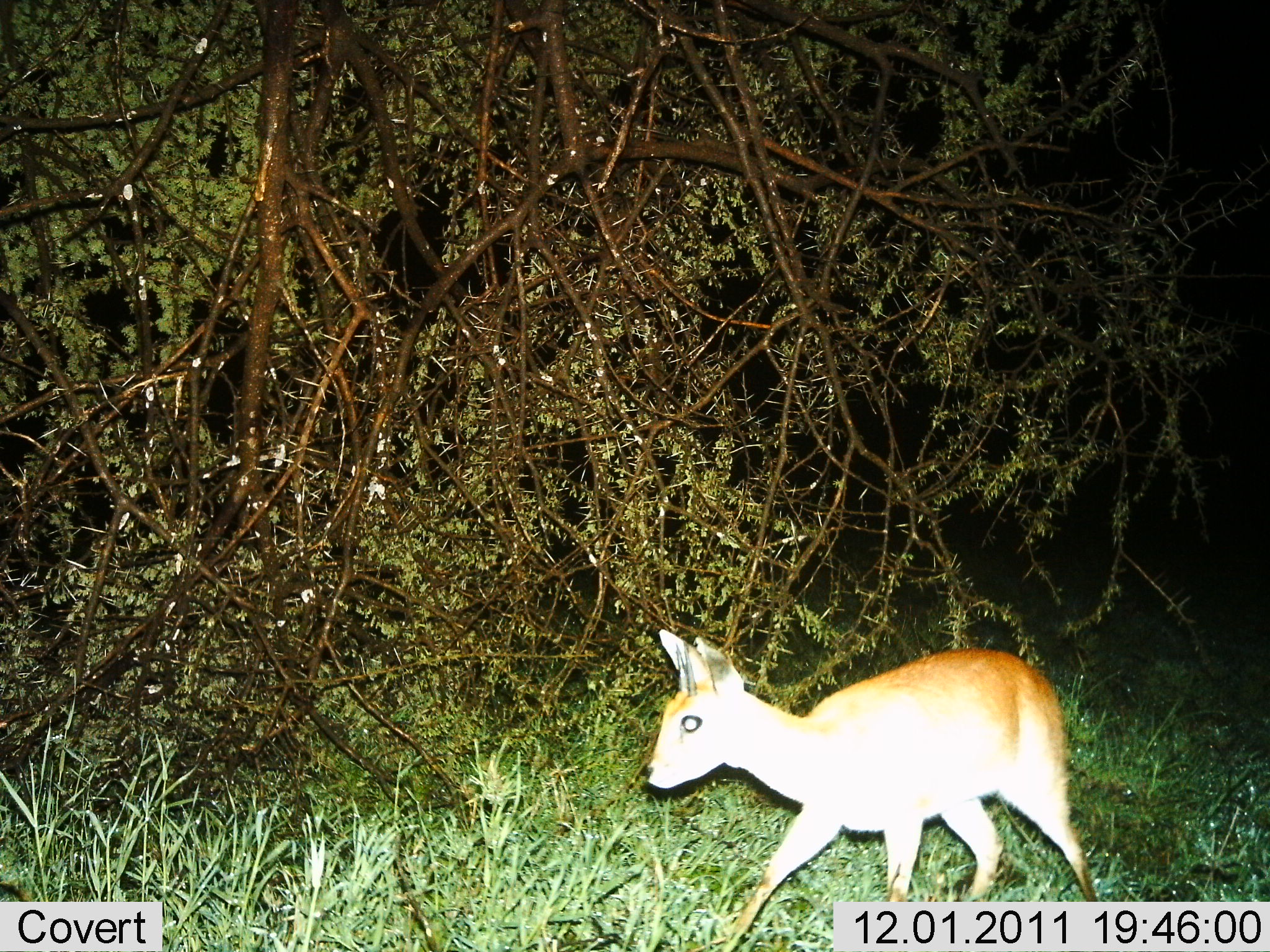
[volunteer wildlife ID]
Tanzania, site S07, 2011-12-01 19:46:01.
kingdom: Animalia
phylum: Chordata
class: Mammalia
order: Artiodactyla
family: Bovidae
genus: Madoqua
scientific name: Madoqua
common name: dikdik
Dikdik (Madoqua), count 1. Behavior (volunteer vote fractions): standing 15%, resting 0%, moving 85%, interacting 0%. Young present (vote fraction): 0%. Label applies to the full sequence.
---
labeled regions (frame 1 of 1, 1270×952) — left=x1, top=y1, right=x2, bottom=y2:
animal: left=642, top=626, right=1104, bottom=951